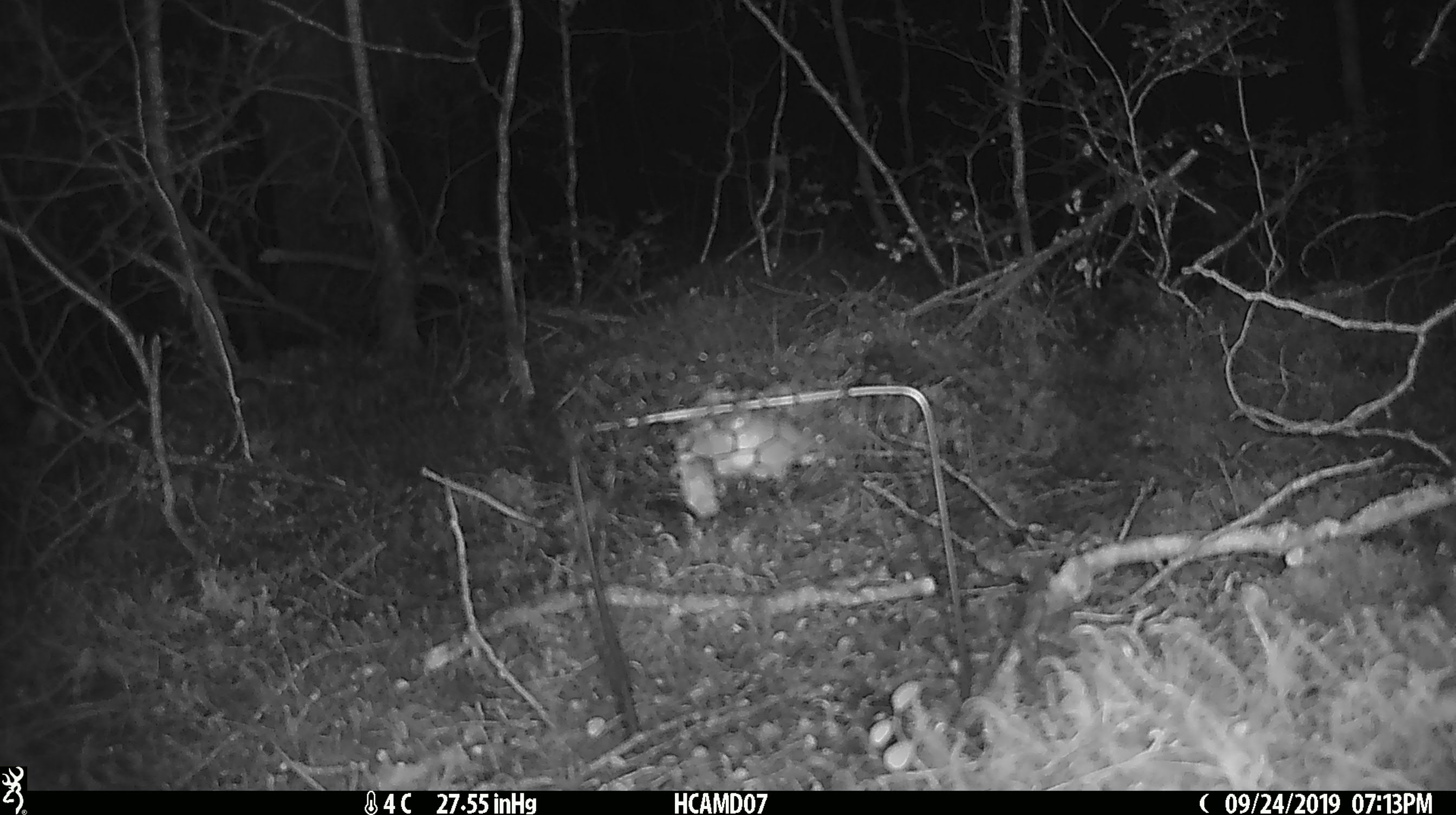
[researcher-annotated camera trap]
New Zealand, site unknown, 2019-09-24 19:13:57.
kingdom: Animalia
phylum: Chordata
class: Mammalia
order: Rodentia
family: Muridae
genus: Mus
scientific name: Mus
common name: mouse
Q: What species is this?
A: Mouse (Mus).